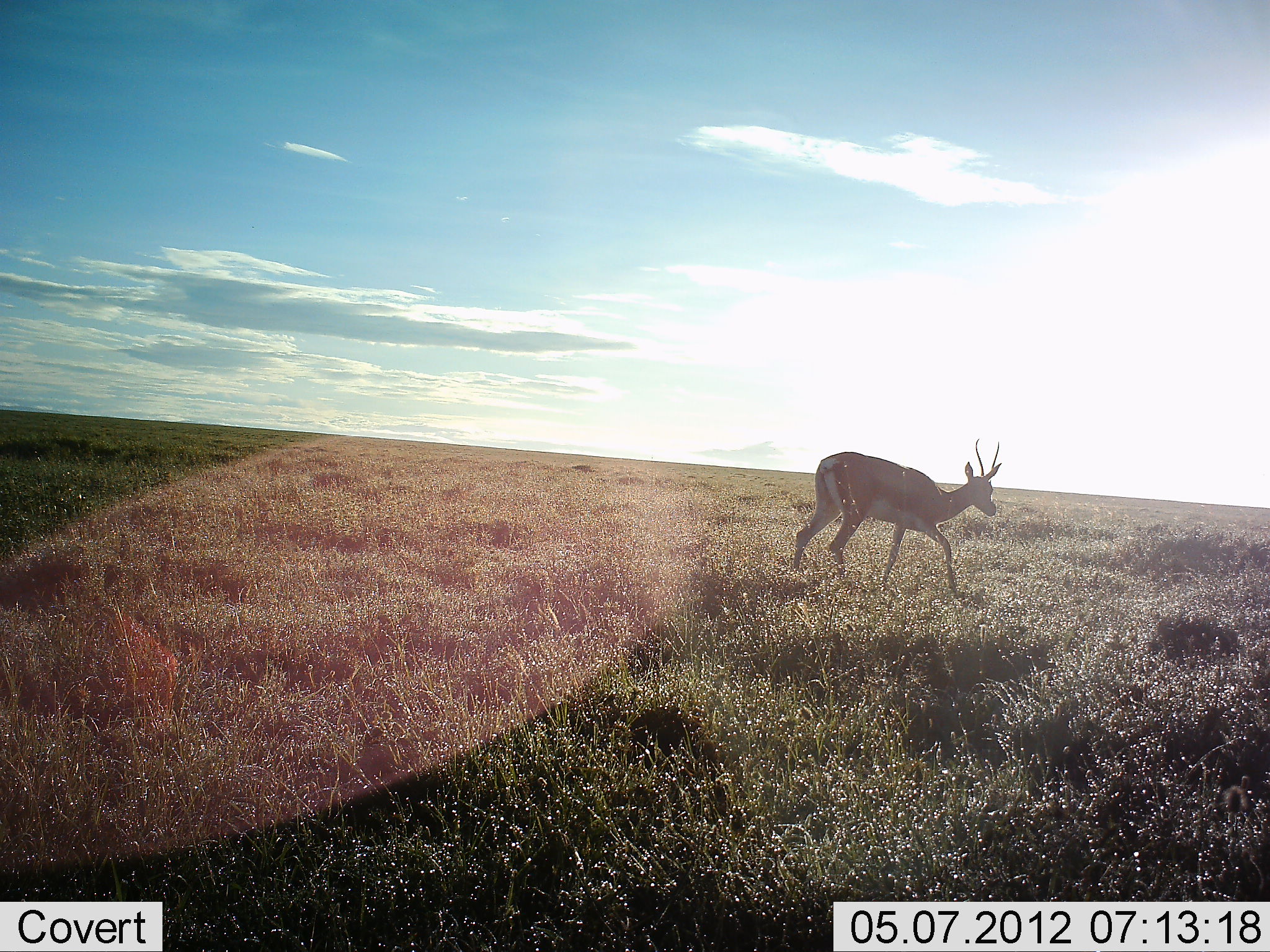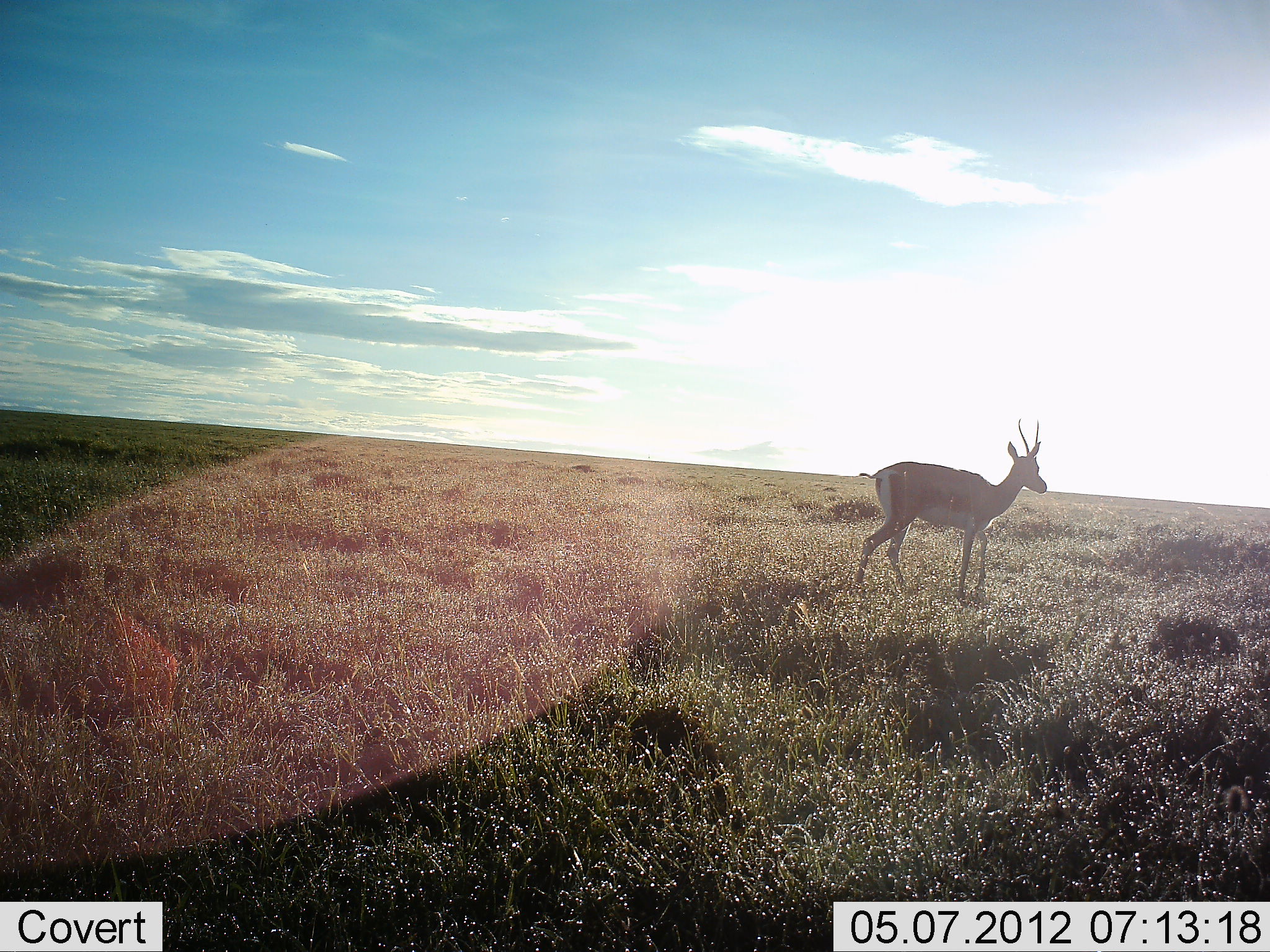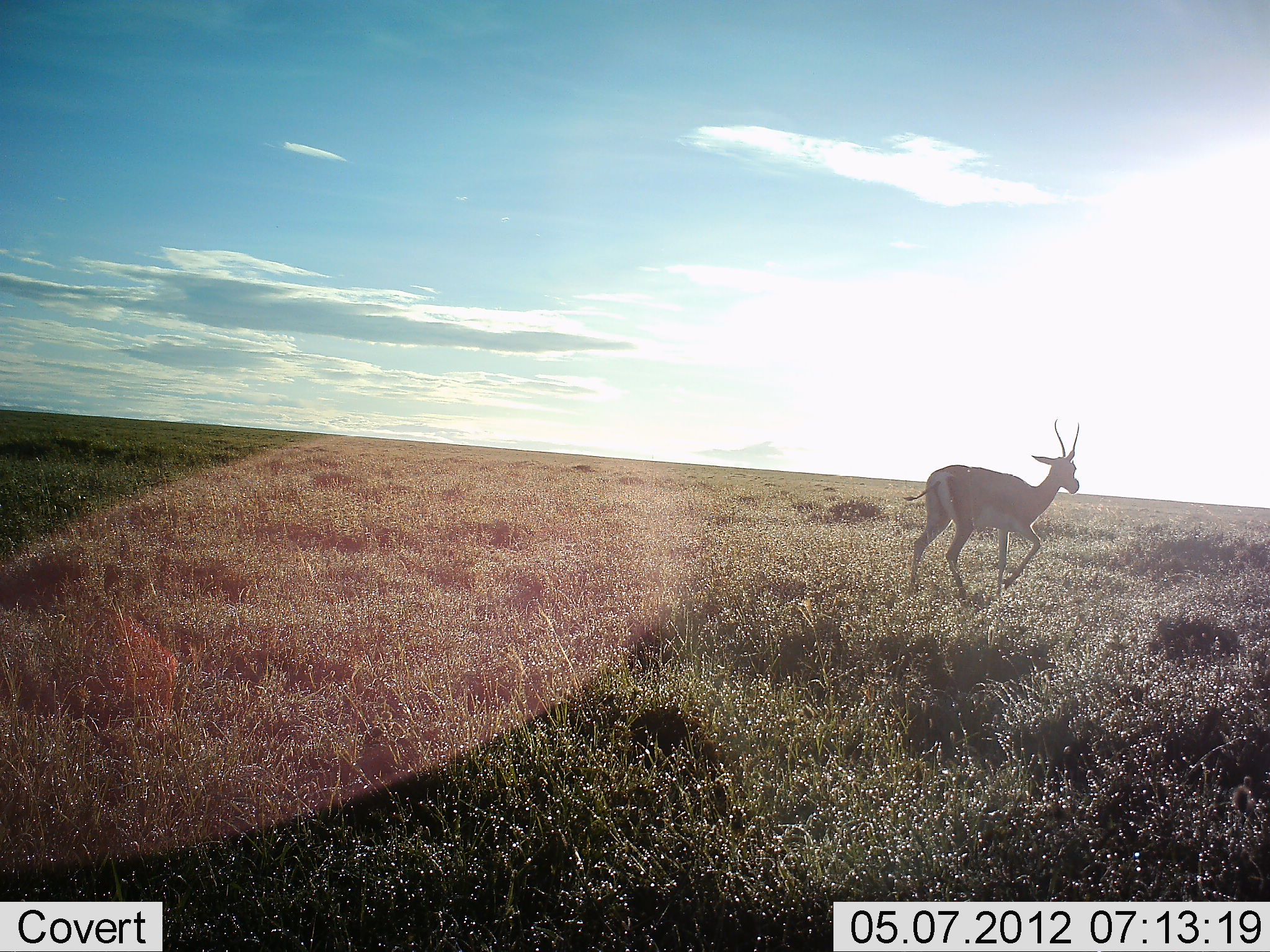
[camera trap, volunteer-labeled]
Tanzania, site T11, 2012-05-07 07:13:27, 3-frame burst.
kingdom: Animalia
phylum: Chordata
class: Mammalia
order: Artiodactyla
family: Bovidae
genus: Nanger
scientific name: Nanger granti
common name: grant's gazelle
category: gazellegrants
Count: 1.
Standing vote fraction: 20%.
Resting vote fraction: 0%.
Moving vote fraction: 80%.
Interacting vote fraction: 0%.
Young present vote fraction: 0%.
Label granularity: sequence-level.